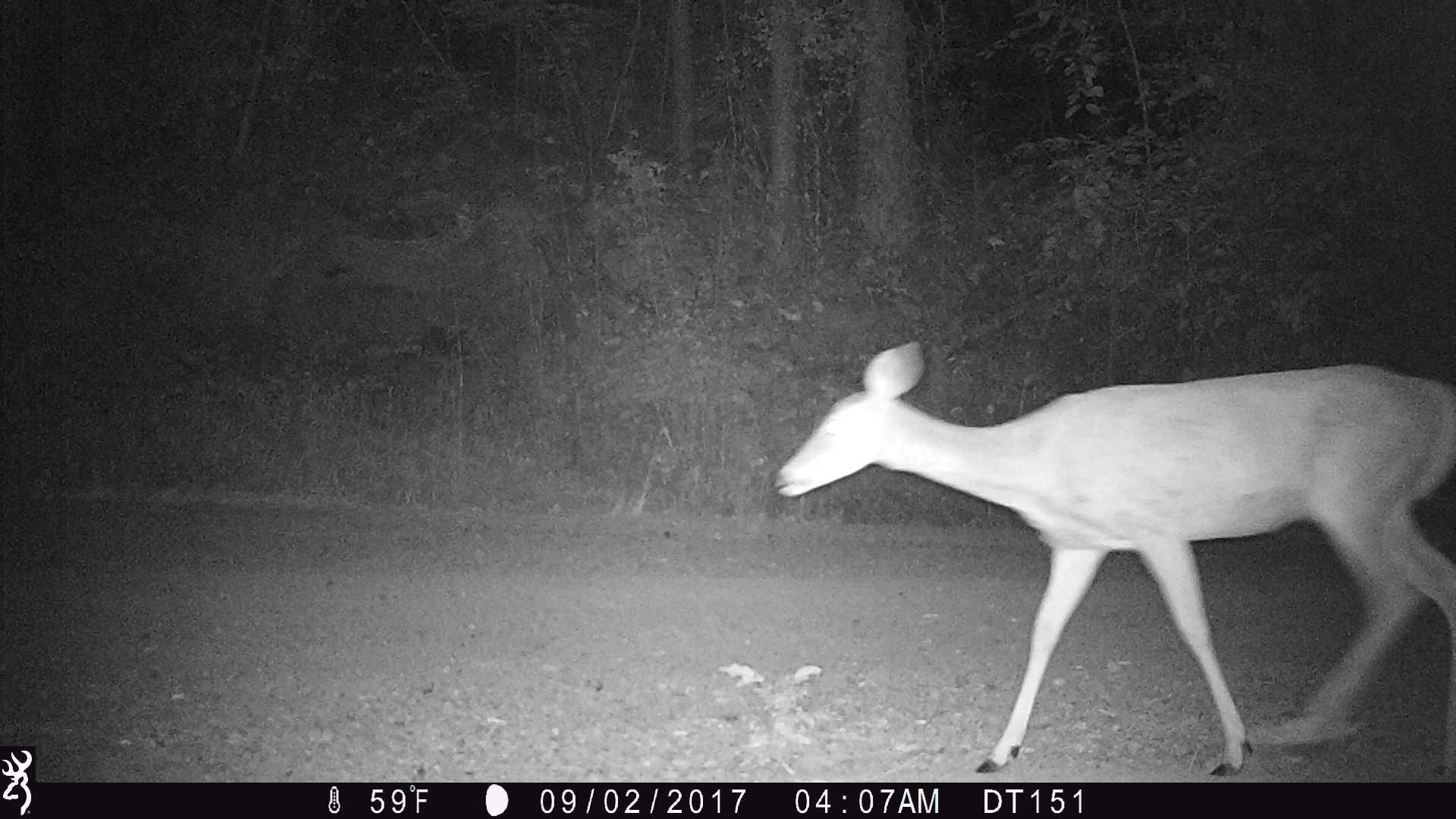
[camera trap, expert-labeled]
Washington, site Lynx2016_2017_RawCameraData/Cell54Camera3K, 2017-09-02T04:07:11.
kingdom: Animalia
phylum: Chordata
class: Mammalia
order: Artiodactyla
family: Cervidae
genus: Odocoileus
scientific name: Odocoileus virginianus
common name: white-tailed deer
Odocoileus virginianus (white-tailed deer). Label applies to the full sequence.